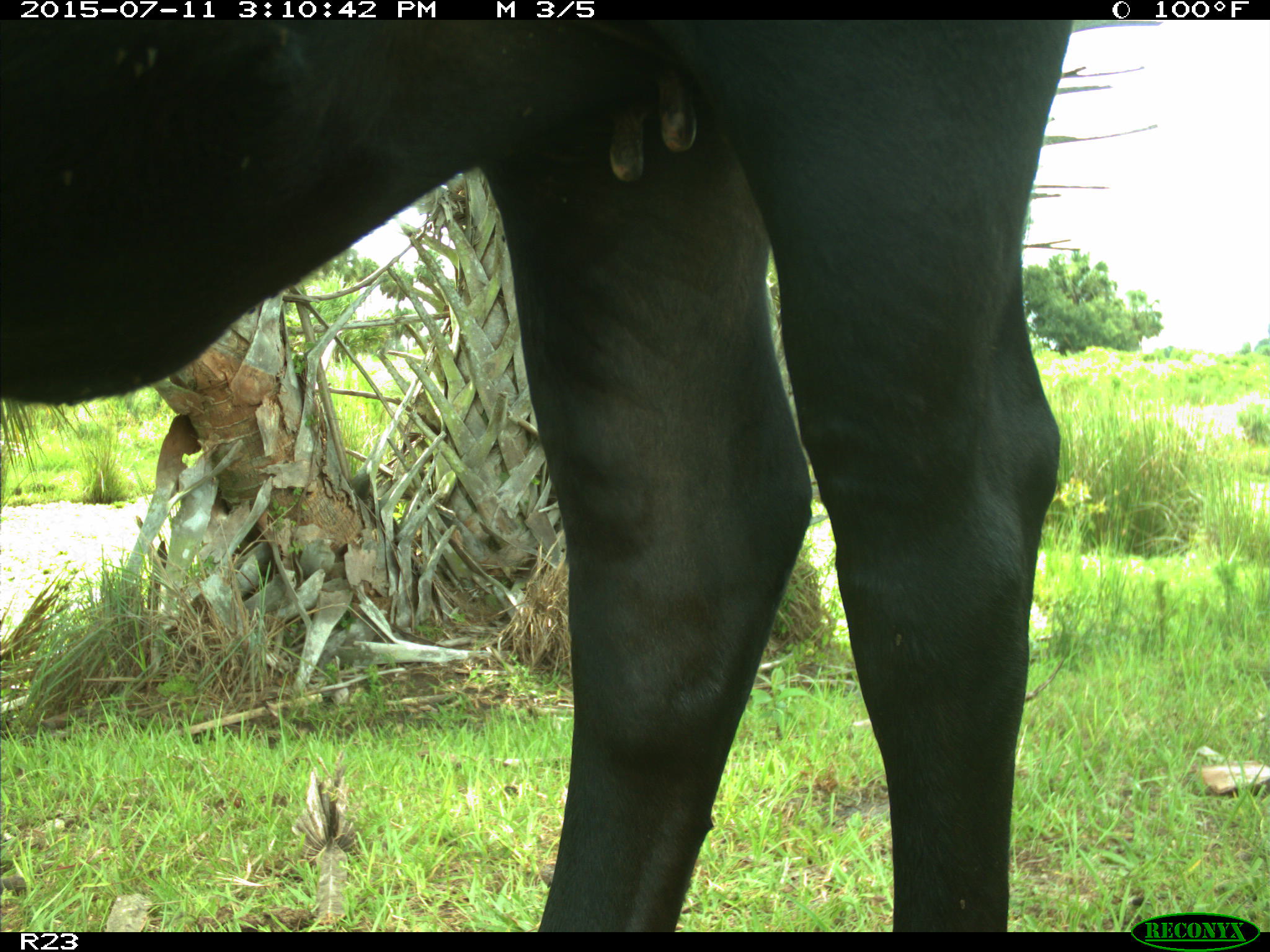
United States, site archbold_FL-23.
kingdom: Animalia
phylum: Chordata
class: Mammalia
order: Artiodactyla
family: Bovidae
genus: Bos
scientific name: Bos taurus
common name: domestic cow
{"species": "Bos taurus (domestic cow)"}